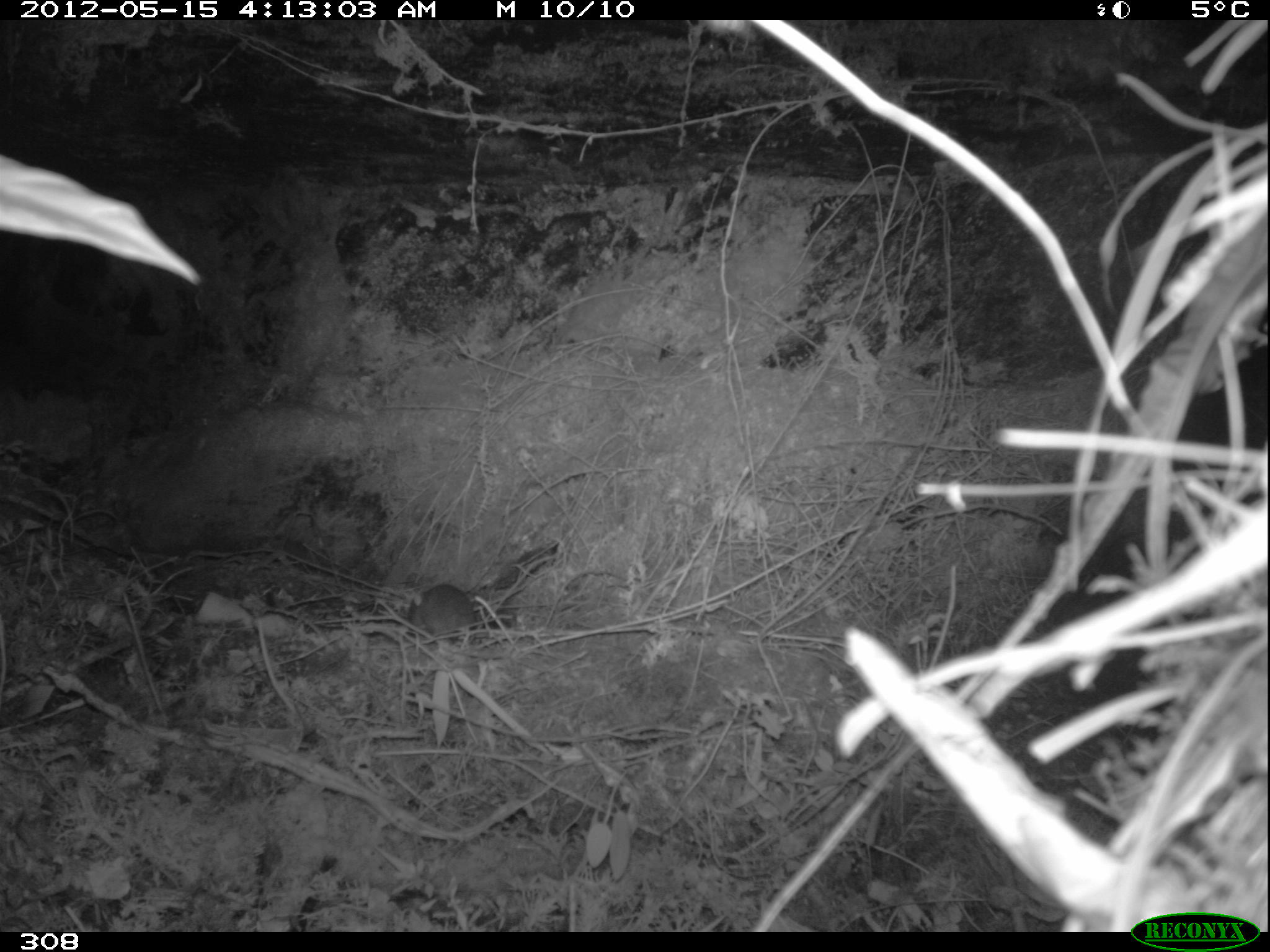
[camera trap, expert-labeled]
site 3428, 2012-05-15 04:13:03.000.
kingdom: Animalia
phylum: Chordata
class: Mammalia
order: Rodentia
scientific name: Rodentia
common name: rodents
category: unknown rodent